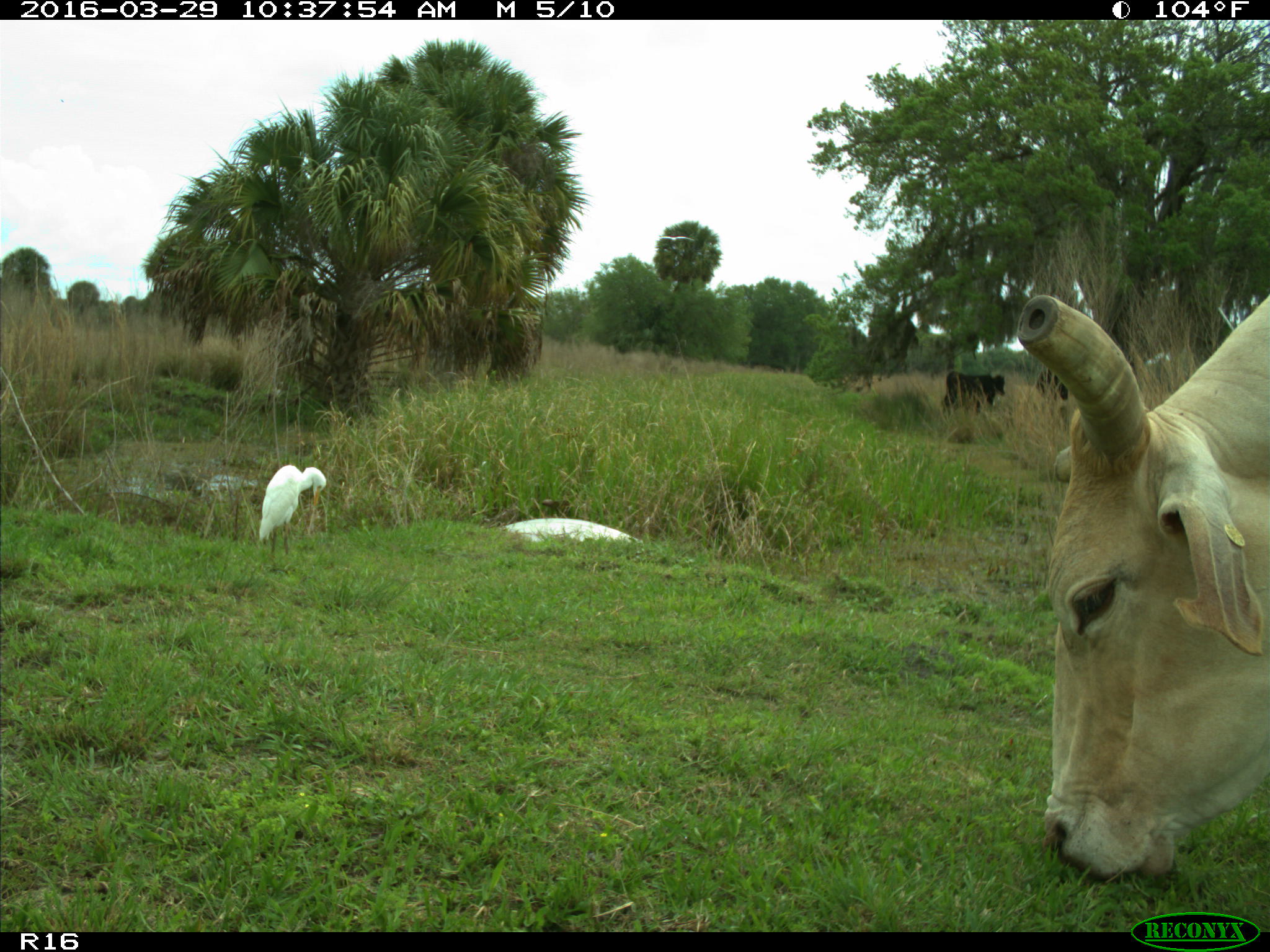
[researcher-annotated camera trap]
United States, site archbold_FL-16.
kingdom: Animalia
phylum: Chordata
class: Mammalia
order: Artiodactyla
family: Bovidae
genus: Bos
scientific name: Bos taurus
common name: domestic cow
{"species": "Bos taurus (domestic cow)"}